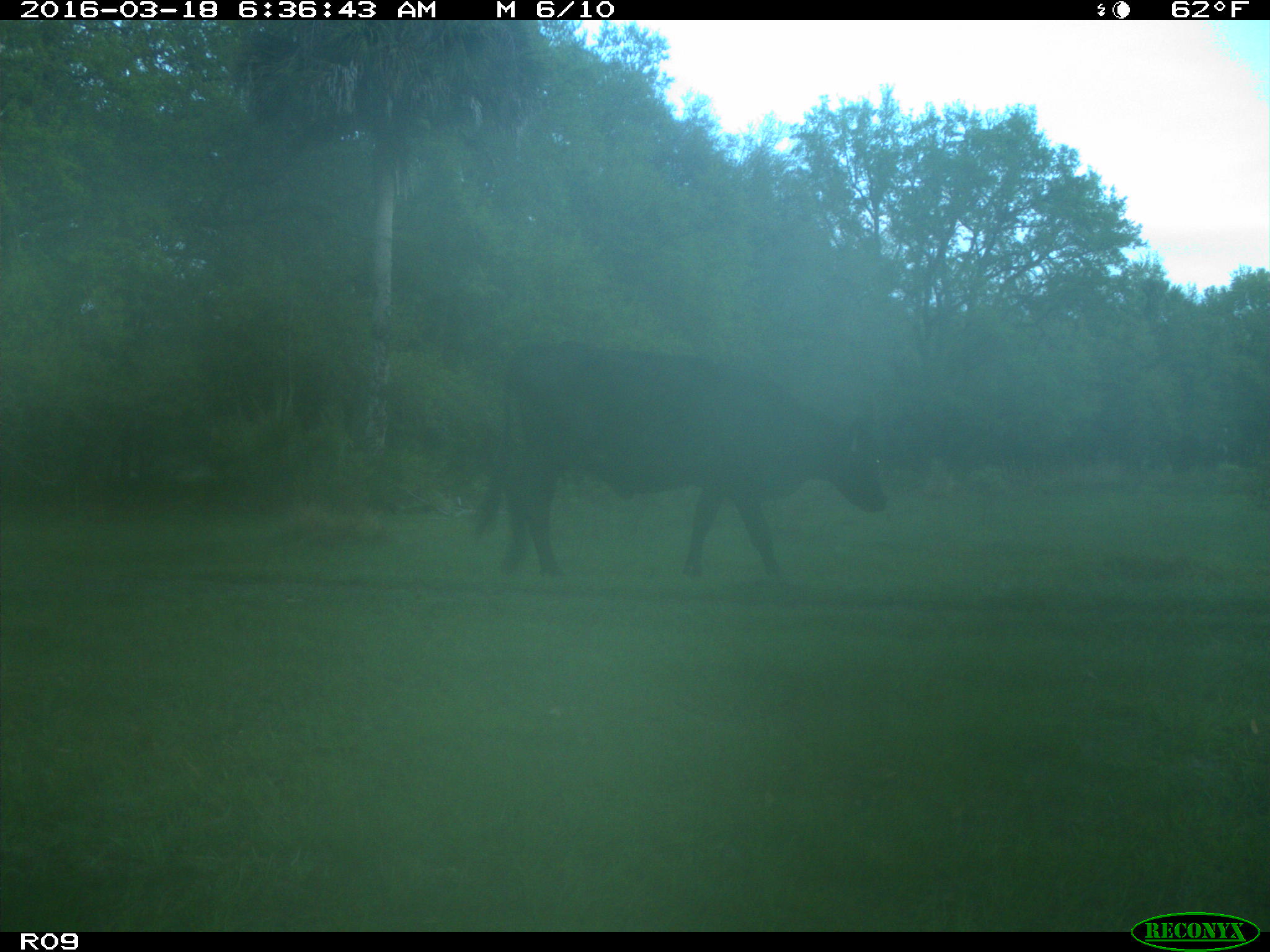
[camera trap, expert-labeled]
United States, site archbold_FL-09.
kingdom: Animalia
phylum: Chordata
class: Mammalia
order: Artiodactyla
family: Bovidae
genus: Bos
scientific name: Bos taurus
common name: domestic cow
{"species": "Bos taurus (domestic cow)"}